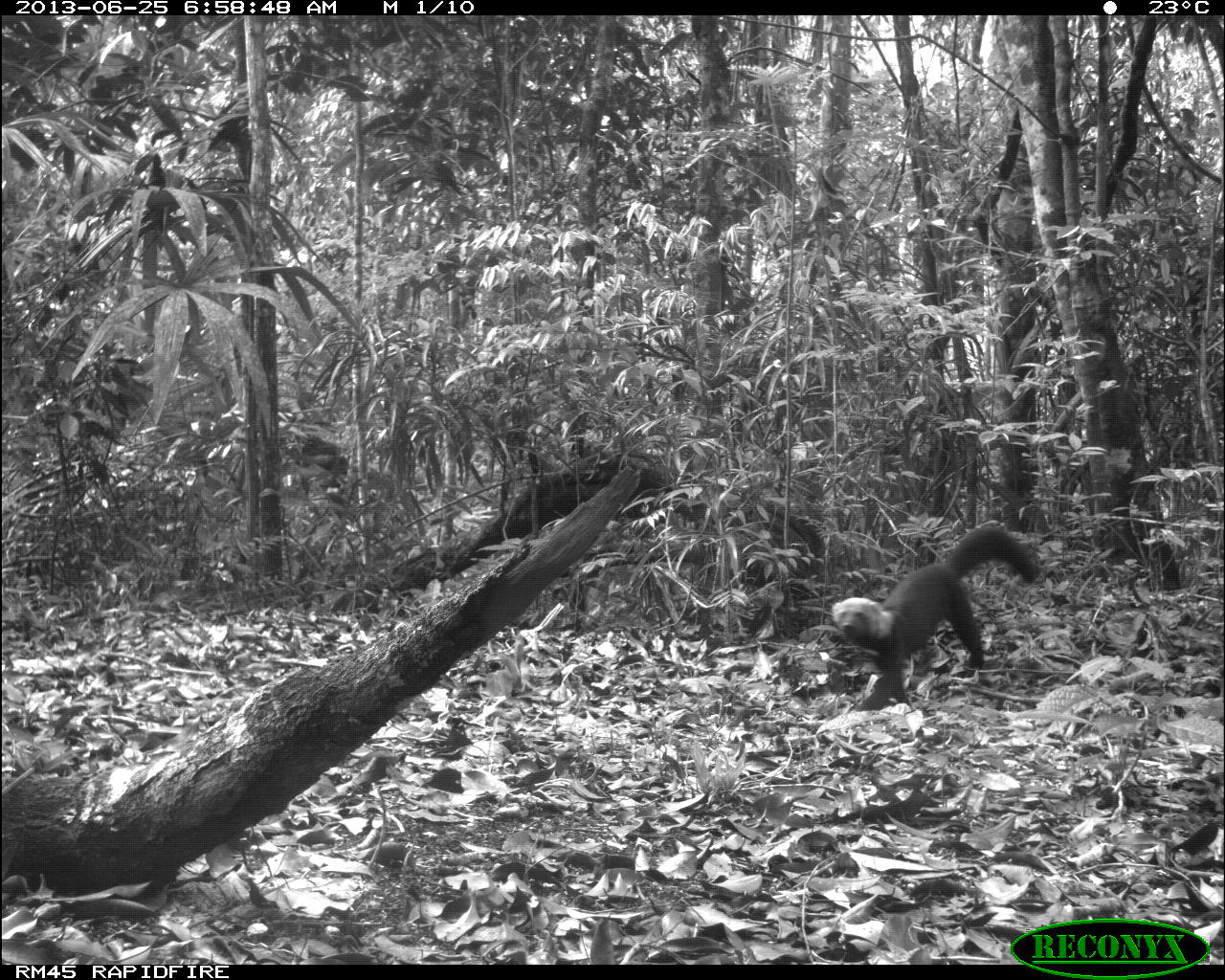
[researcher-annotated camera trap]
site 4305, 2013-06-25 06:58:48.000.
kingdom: Animalia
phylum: Chordata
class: Mammalia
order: Carnivora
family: Mustelidae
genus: Eira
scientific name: Eira barbara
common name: tayra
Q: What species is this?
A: Eira barbara (tayra).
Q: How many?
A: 1.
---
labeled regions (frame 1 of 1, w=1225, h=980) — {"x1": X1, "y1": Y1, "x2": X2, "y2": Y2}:
eira barbara: {"x1": 829, "y1": 524, "x2": 1037, "y2": 711}